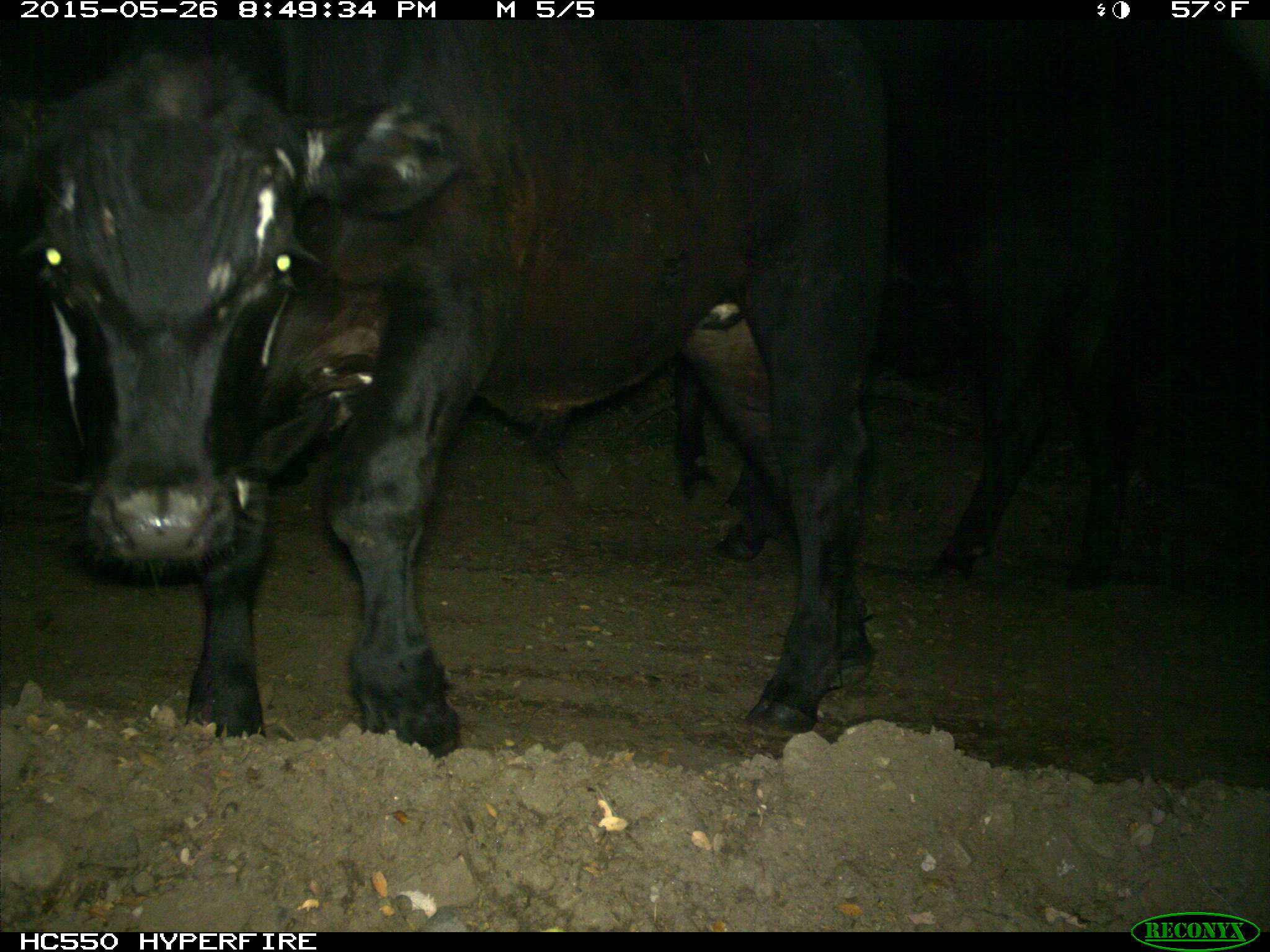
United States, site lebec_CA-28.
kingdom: Animalia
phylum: Chordata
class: Mammalia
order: Artiodactyla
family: Bovidae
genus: Bos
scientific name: Bos taurus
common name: domestic cow